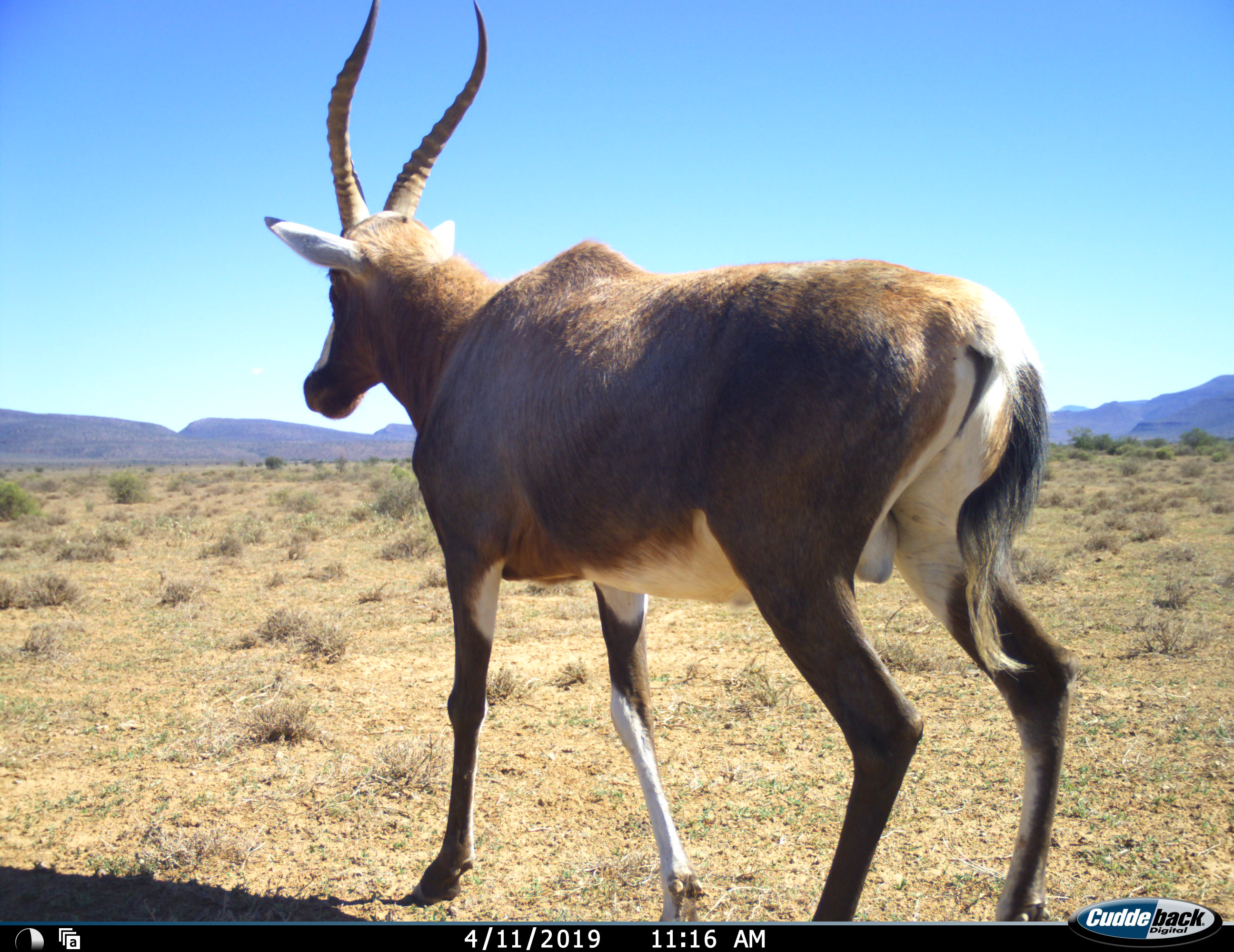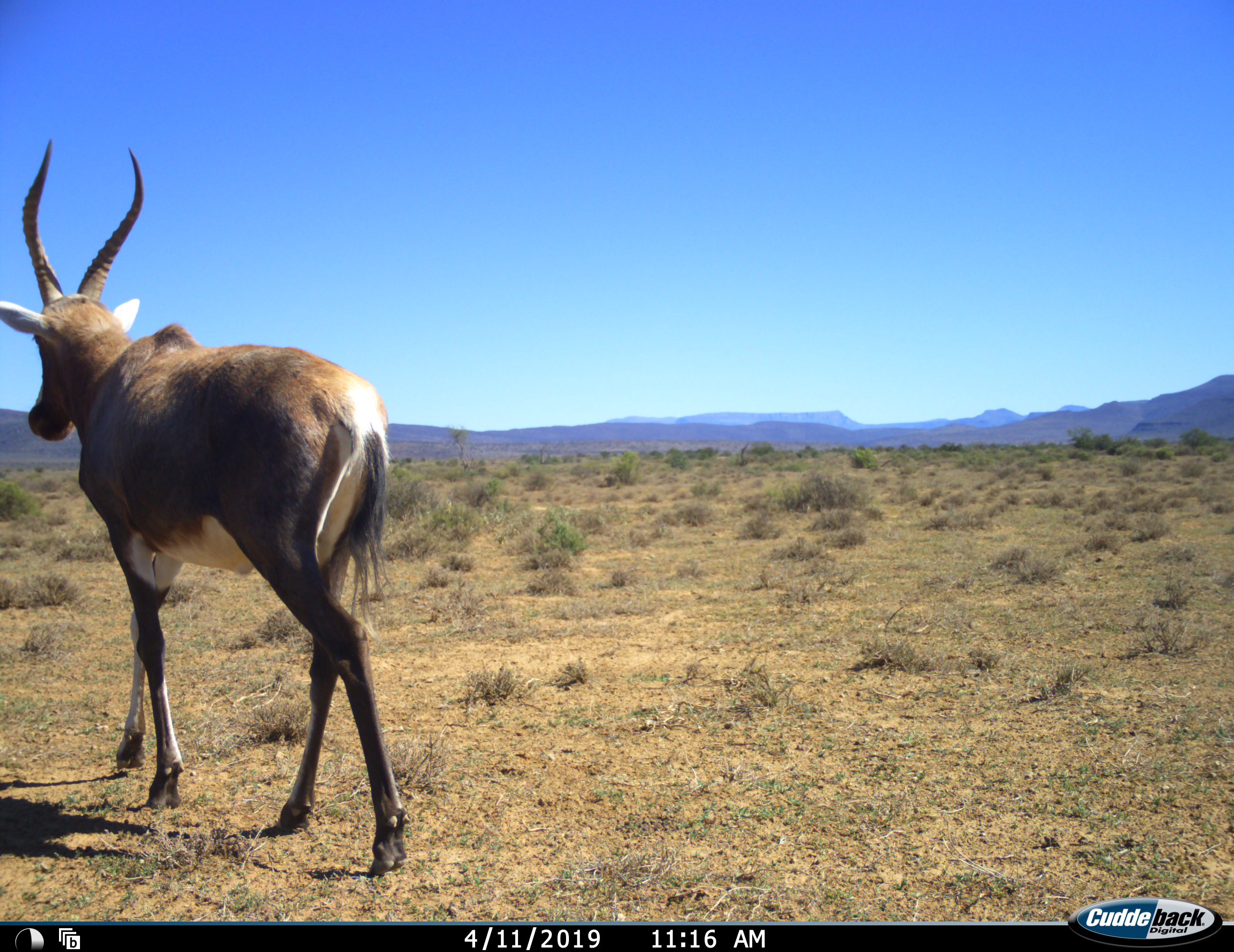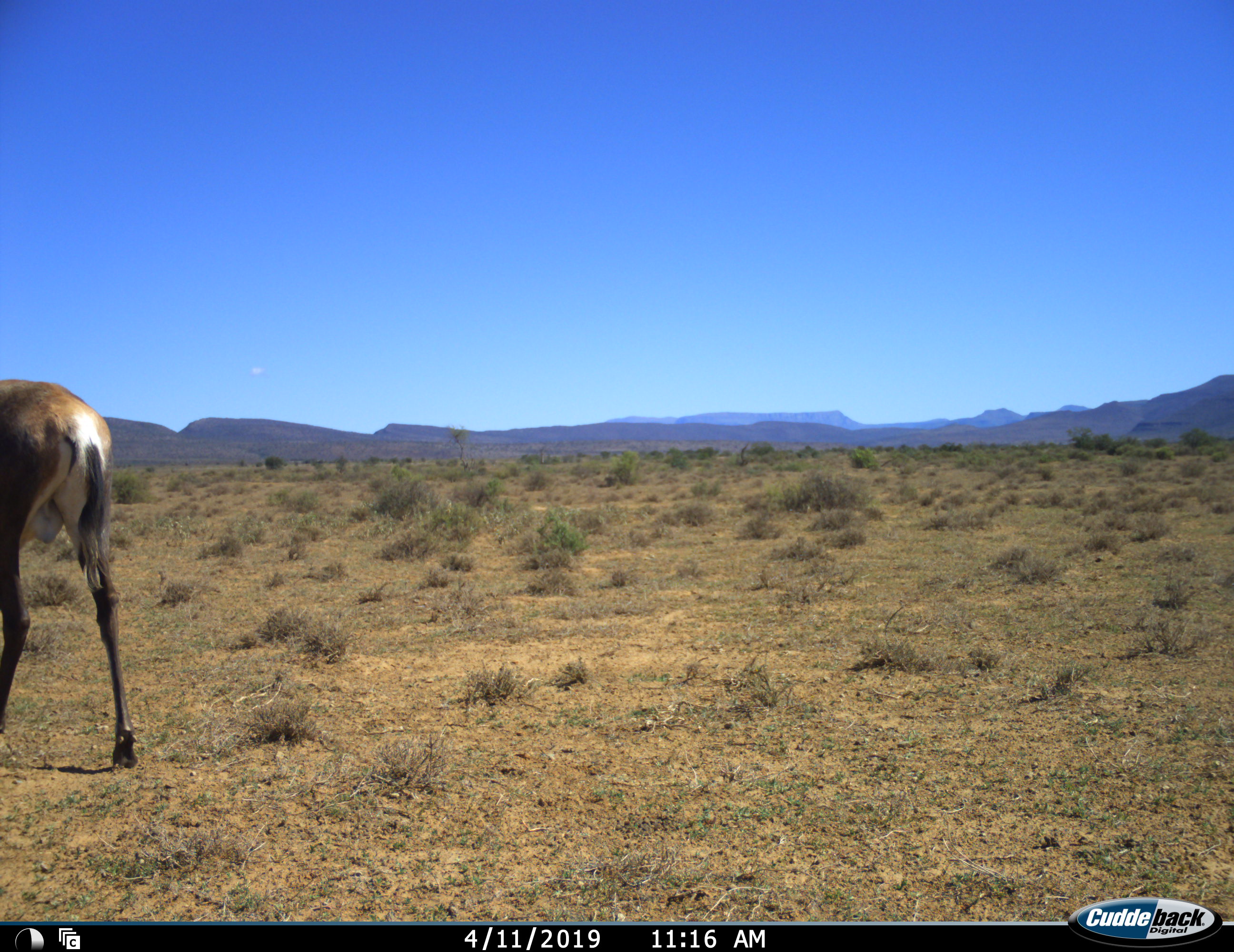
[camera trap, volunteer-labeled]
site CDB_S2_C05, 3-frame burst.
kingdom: Animalia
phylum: Chordata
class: Mammalia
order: Artiodactyla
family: Bovidae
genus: Damaliscus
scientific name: Damaliscus pygargus phillipsi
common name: blesbok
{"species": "blesbok (Damaliscus pygargus phillipsi)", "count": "1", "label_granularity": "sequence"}